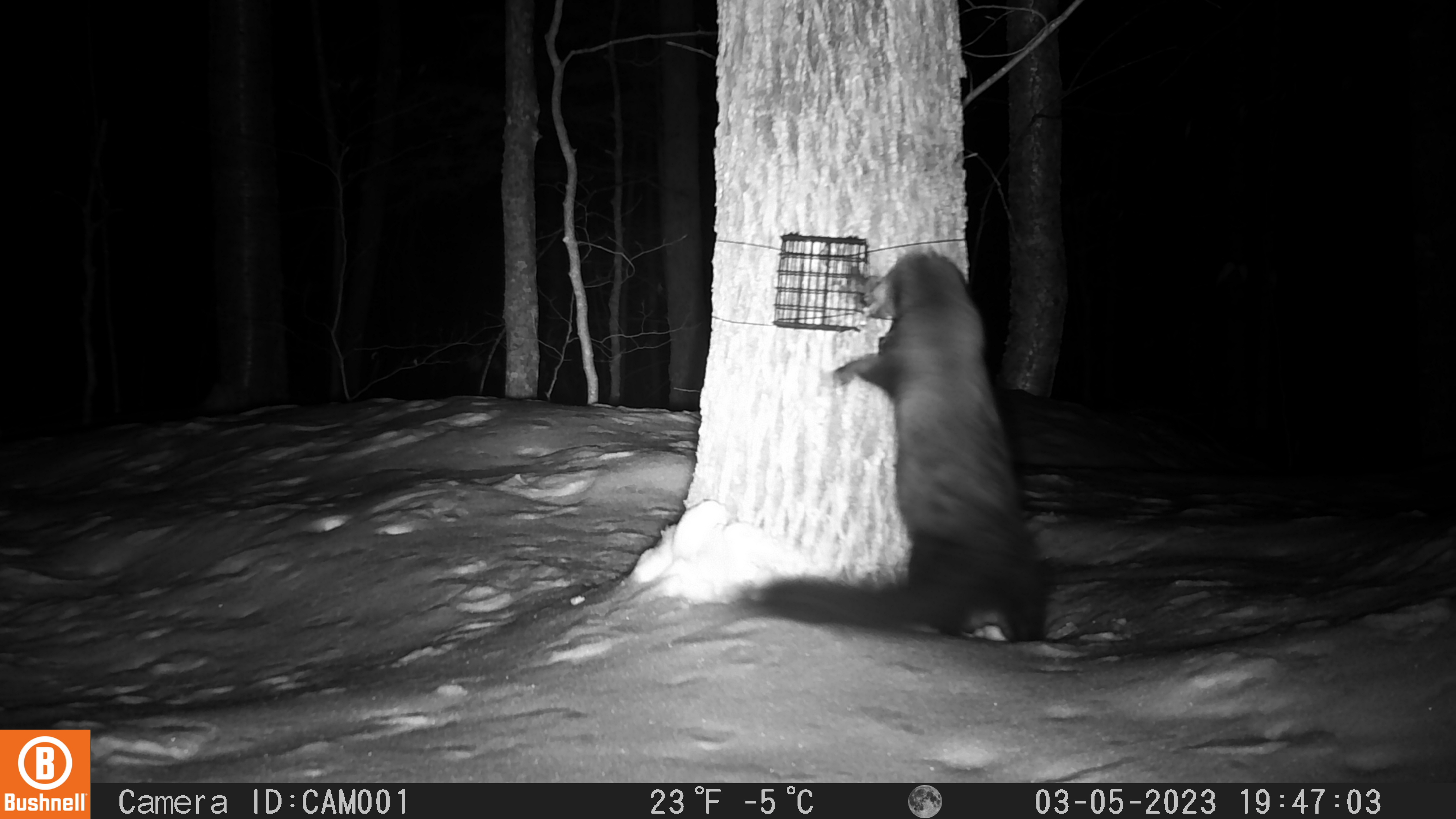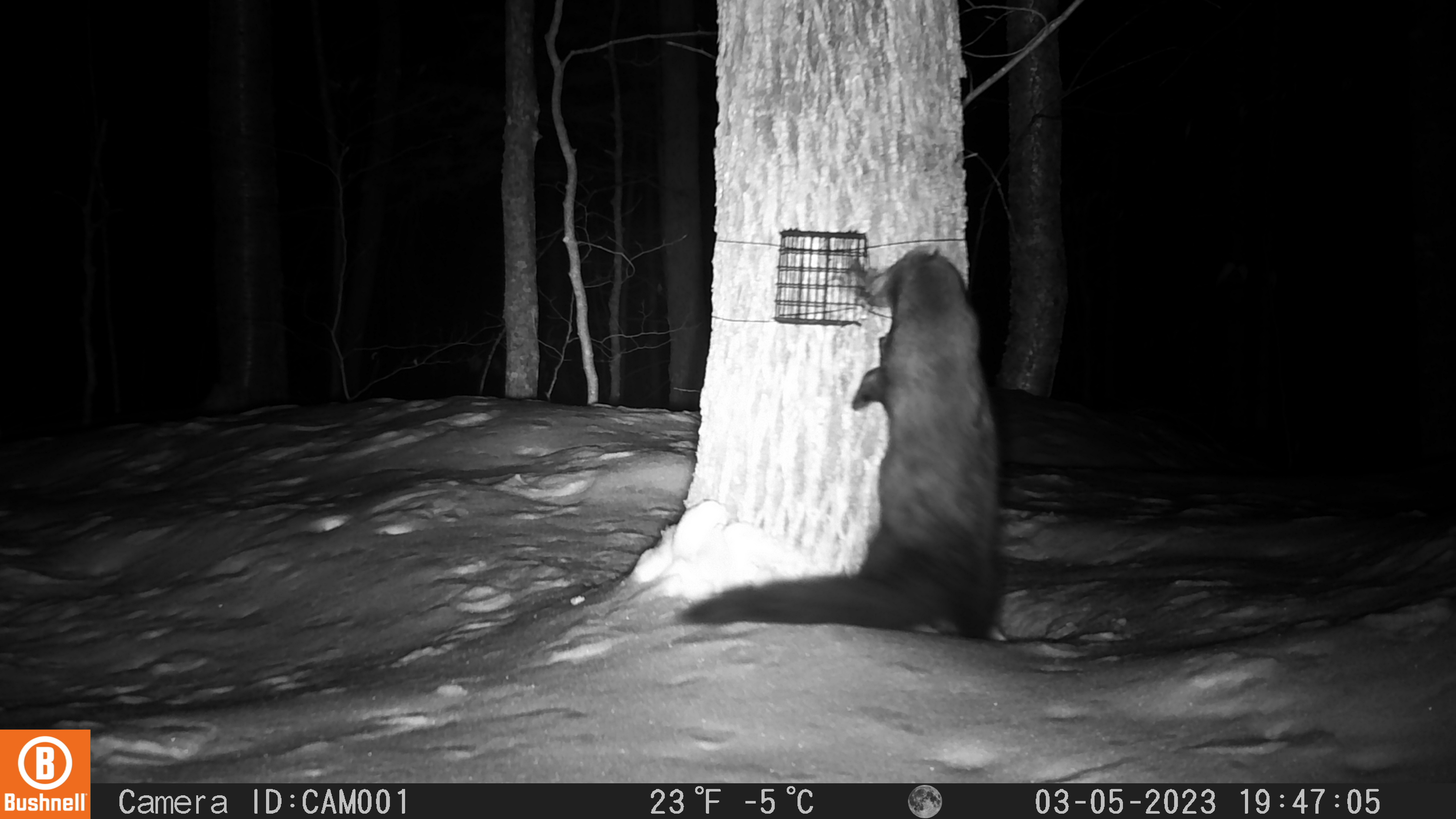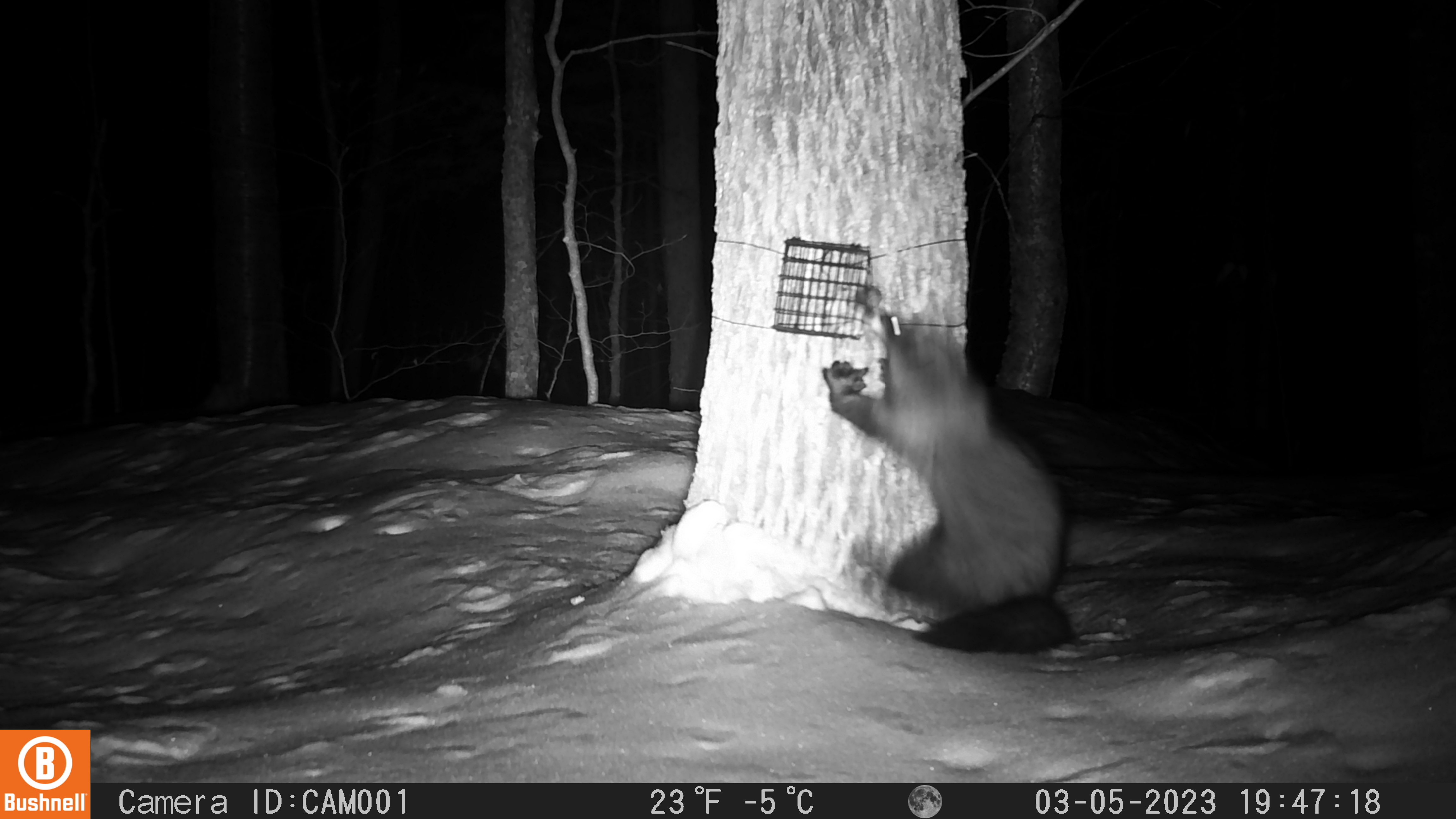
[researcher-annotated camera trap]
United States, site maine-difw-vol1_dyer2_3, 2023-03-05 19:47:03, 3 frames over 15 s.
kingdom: Animalia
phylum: Chordata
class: Mammalia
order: Carnivora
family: Mustelidae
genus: Pekania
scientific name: Pekania pennanti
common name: fisher